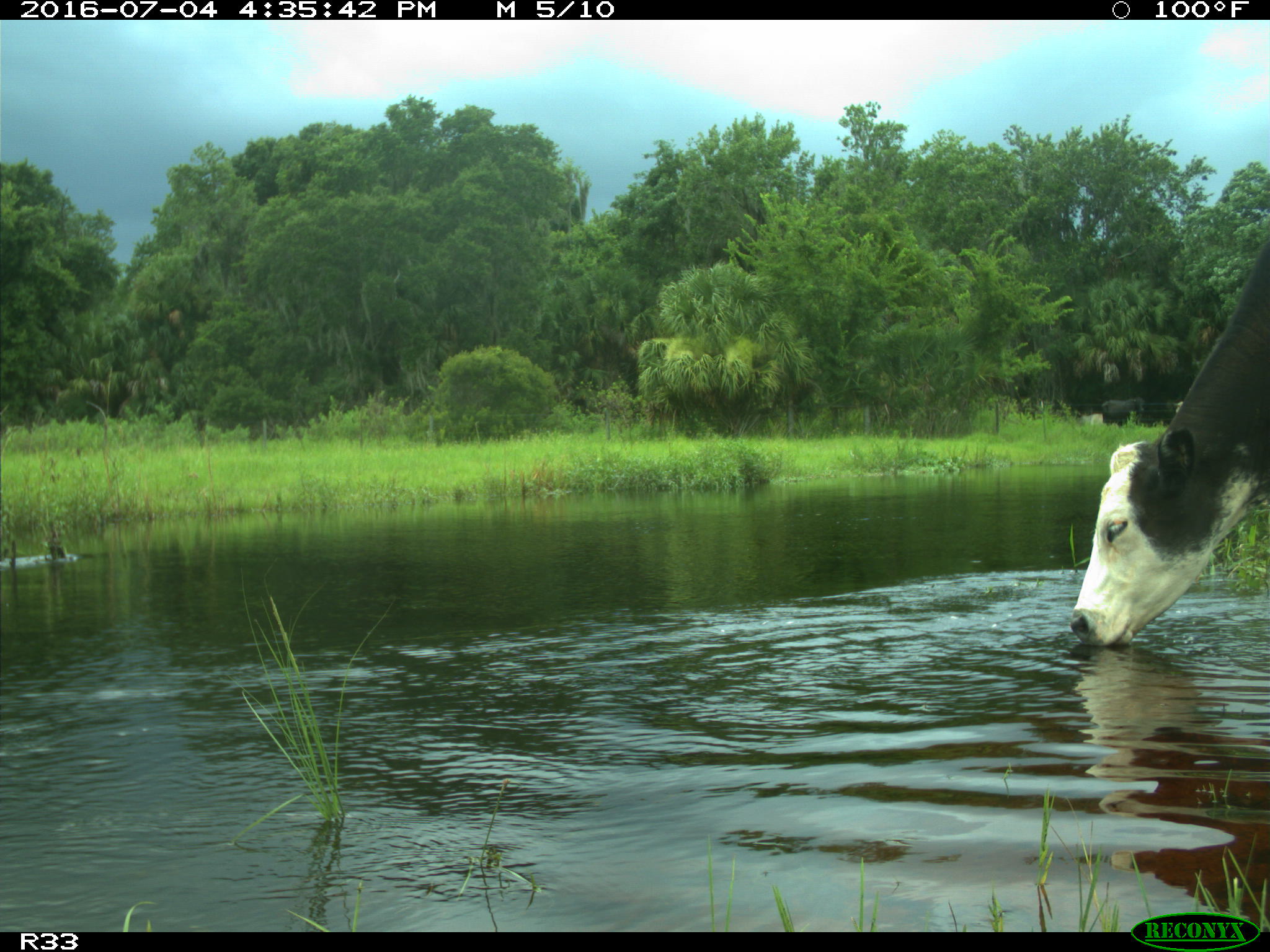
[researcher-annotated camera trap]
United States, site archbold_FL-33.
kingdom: Animalia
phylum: Chordata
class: Mammalia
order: Artiodactyla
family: Bovidae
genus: Bos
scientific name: Bos taurus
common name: domestic cow